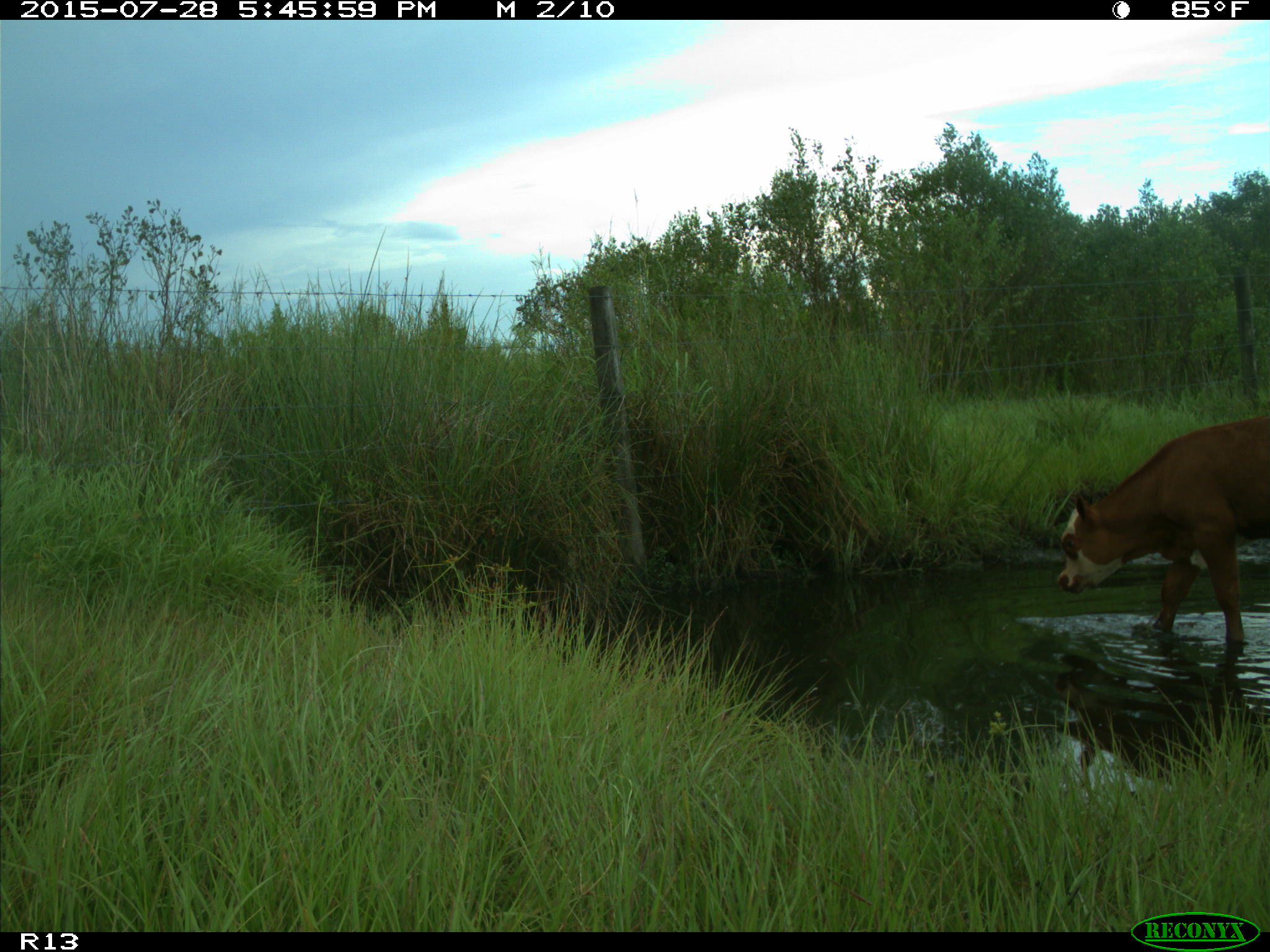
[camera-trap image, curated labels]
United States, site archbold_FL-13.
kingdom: Animalia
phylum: Chordata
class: Mammalia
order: Artiodactyla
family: Bovidae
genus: Bos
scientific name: Bos taurus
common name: domestic cow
Bos taurus (domestic cow).